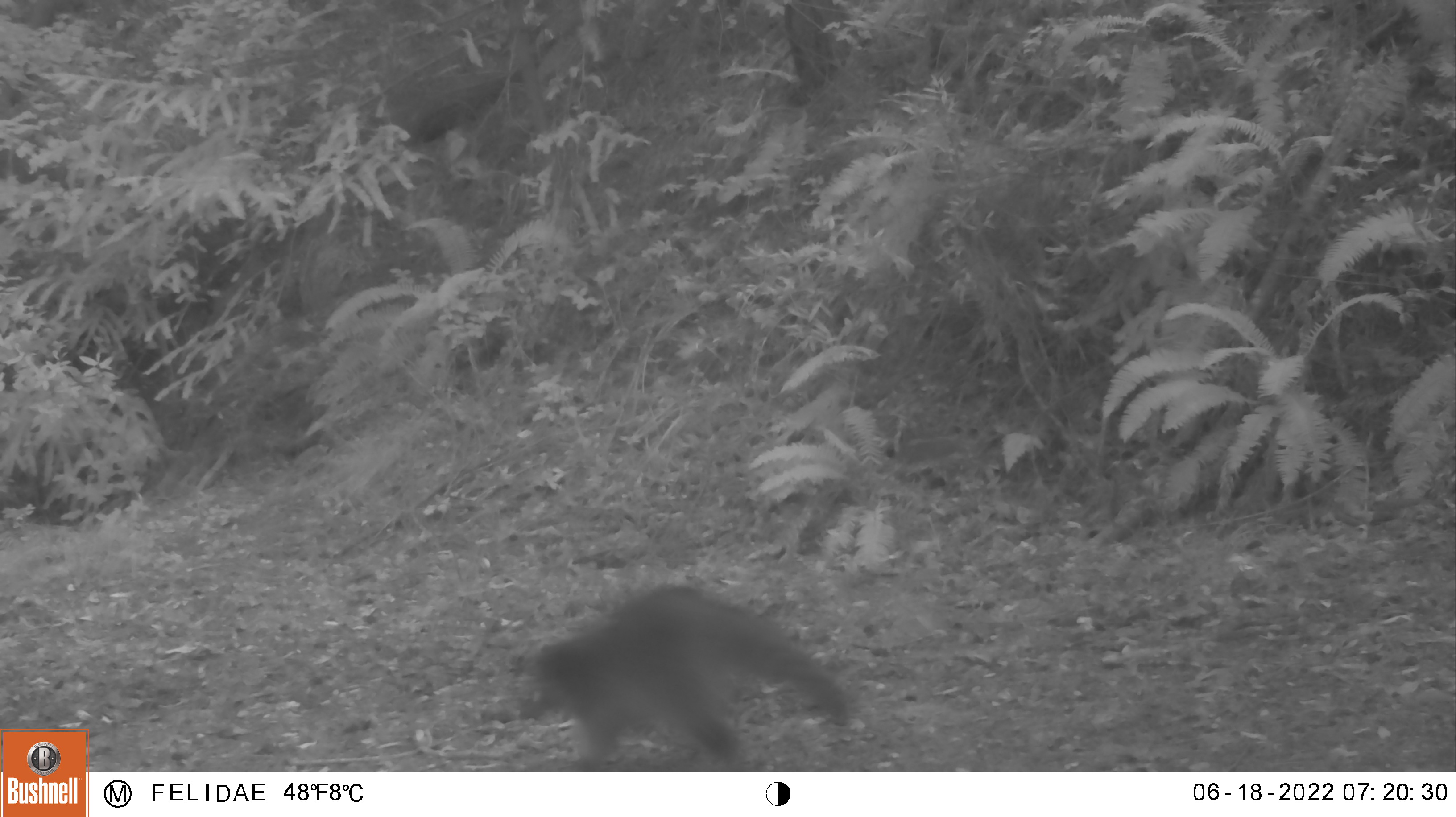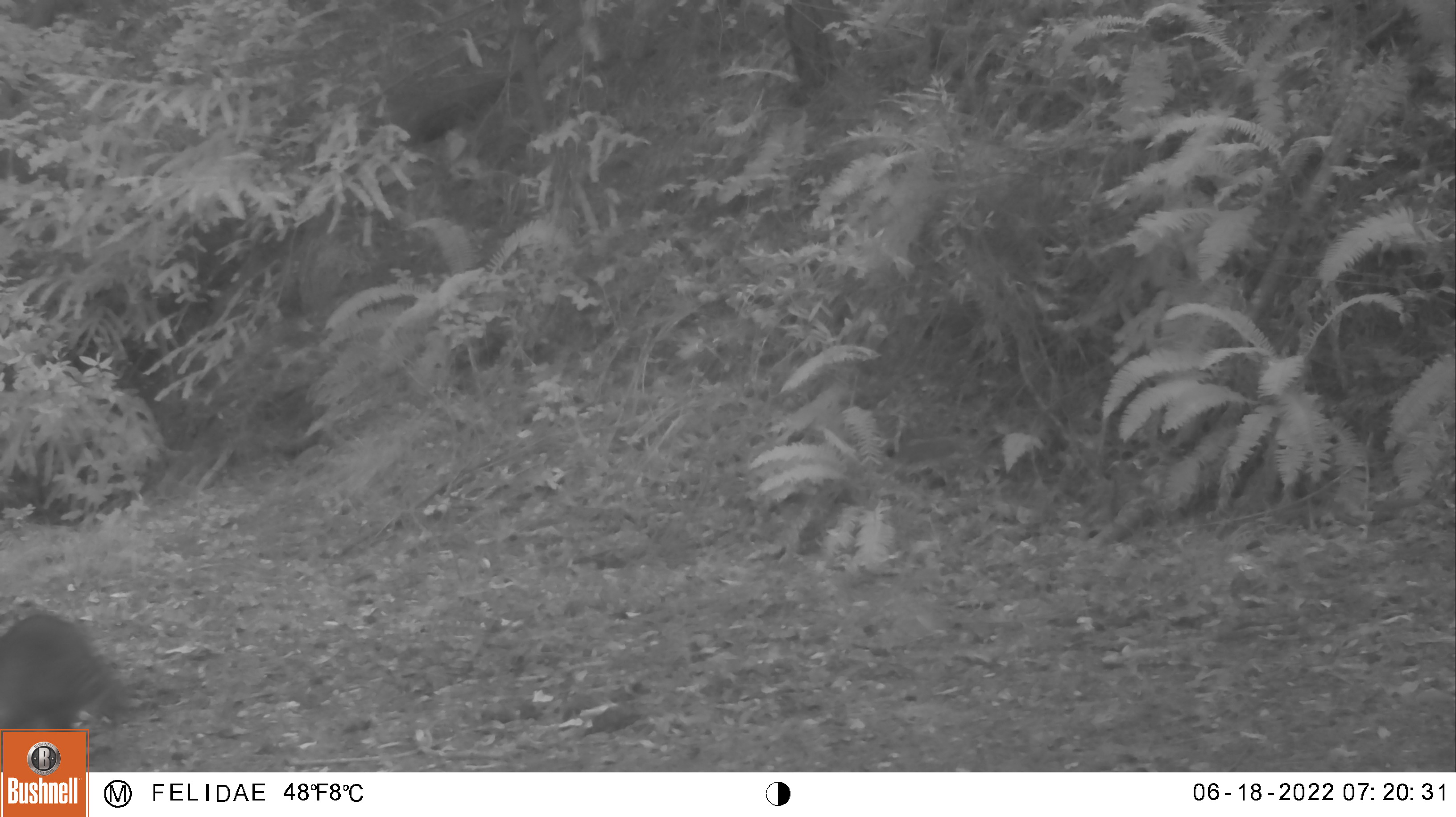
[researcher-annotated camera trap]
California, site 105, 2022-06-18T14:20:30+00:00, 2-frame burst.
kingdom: Animalia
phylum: Chordata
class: Mammalia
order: Carnivora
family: Procyonidae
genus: Procyon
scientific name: Procyon lotor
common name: raccoon